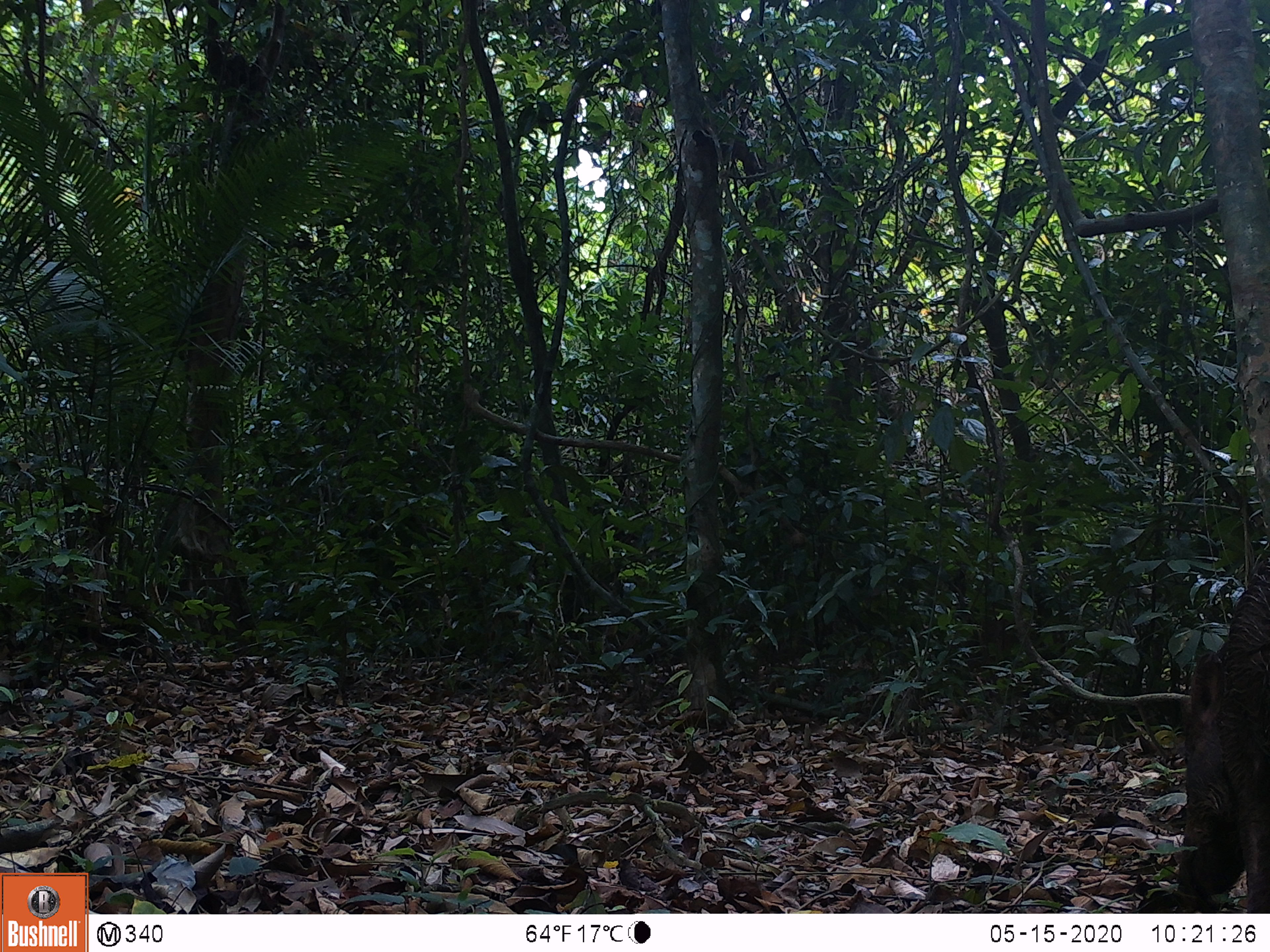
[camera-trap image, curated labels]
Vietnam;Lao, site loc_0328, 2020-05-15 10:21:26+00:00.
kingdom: Animalia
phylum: Chordata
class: Mammalia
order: Artiodactyla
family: Suidae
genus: Sus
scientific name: Sus scrofa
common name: eurasian wild pig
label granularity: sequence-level